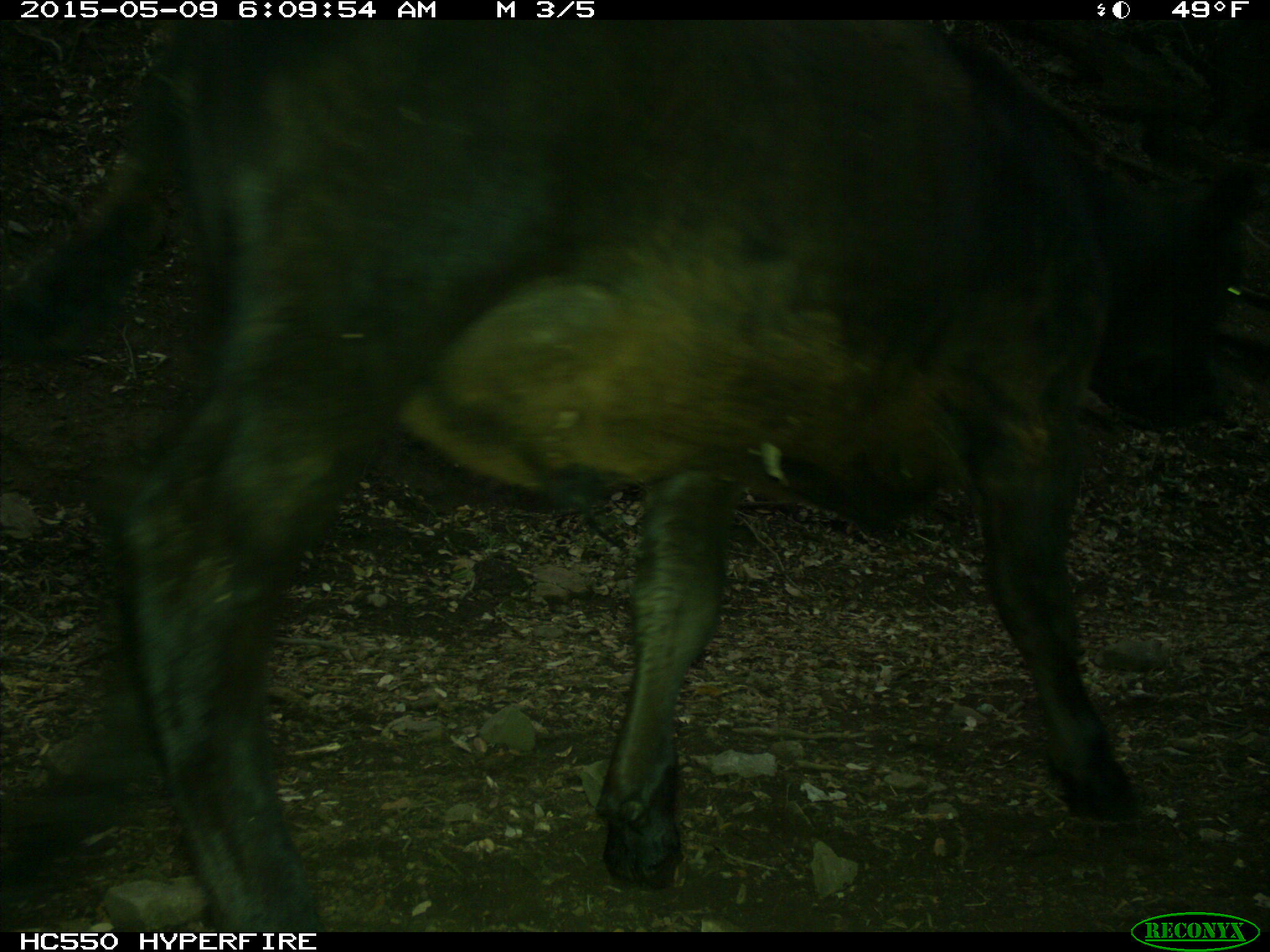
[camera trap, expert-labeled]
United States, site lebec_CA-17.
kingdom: Animalia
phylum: Chordata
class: Mammalia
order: Artiodactyla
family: Bovidae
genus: Bos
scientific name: Bos taurus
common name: domestic cow